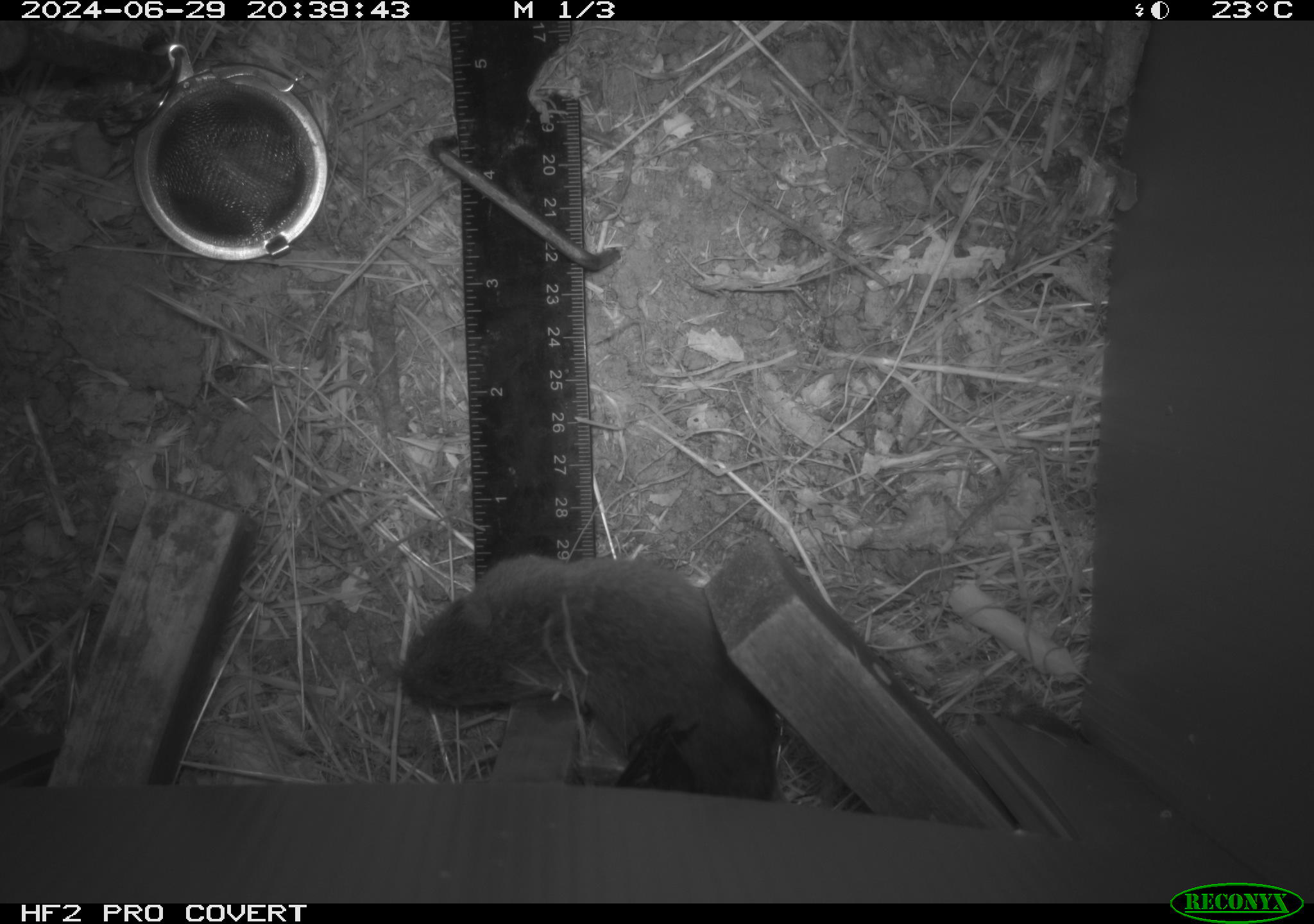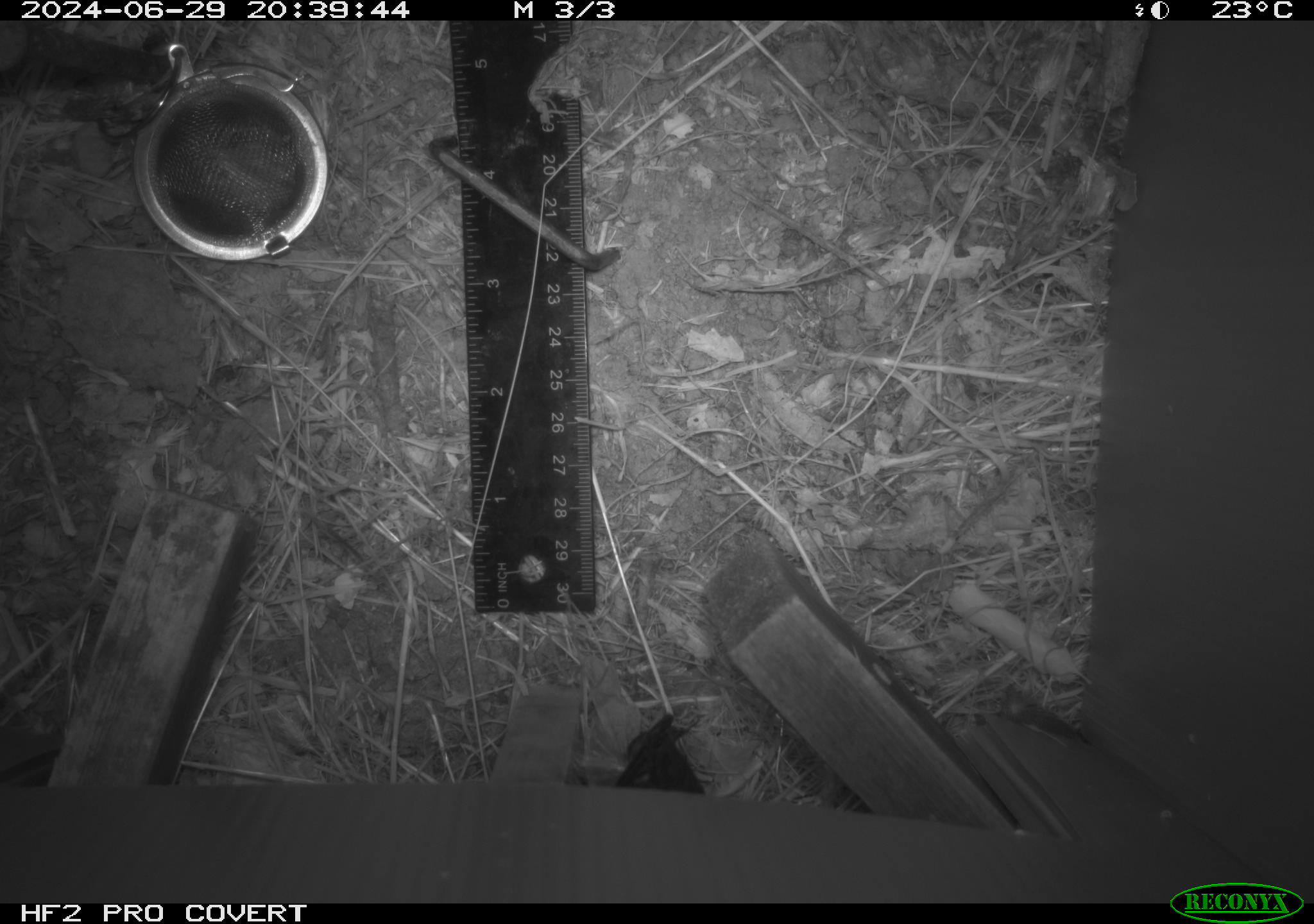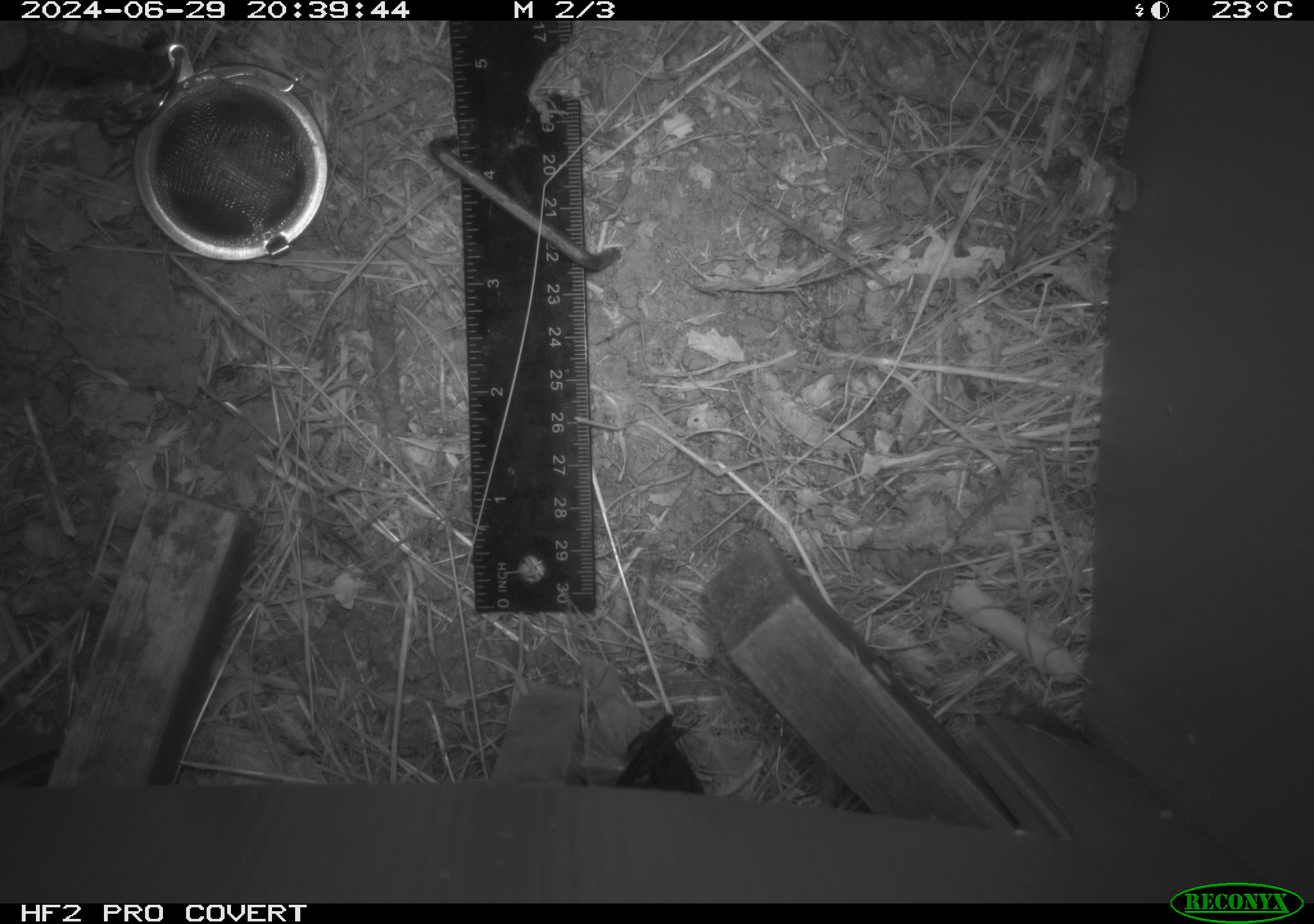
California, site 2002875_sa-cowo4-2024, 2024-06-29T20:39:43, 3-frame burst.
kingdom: Animalia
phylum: Chordata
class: Mammalia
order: Rodentia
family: Cricetidae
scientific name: Arvicolinae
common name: voles, lemmings, and muskrats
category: arvicolinae subfamily